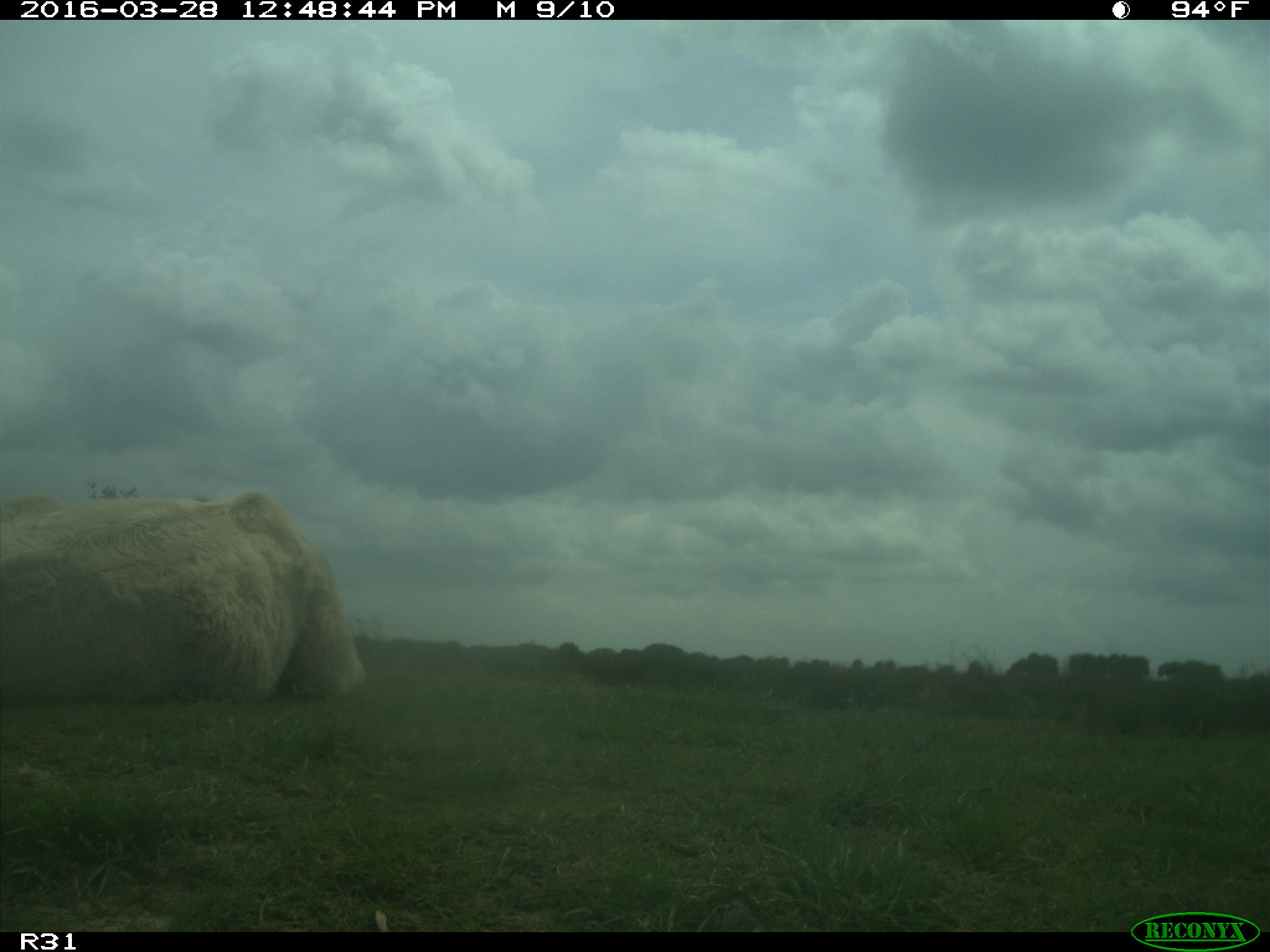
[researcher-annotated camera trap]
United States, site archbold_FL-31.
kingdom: Animalia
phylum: Chordata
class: Mammalia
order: Artiodactyla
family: Bovidae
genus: Bos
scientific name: Bos taurus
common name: domestic cow